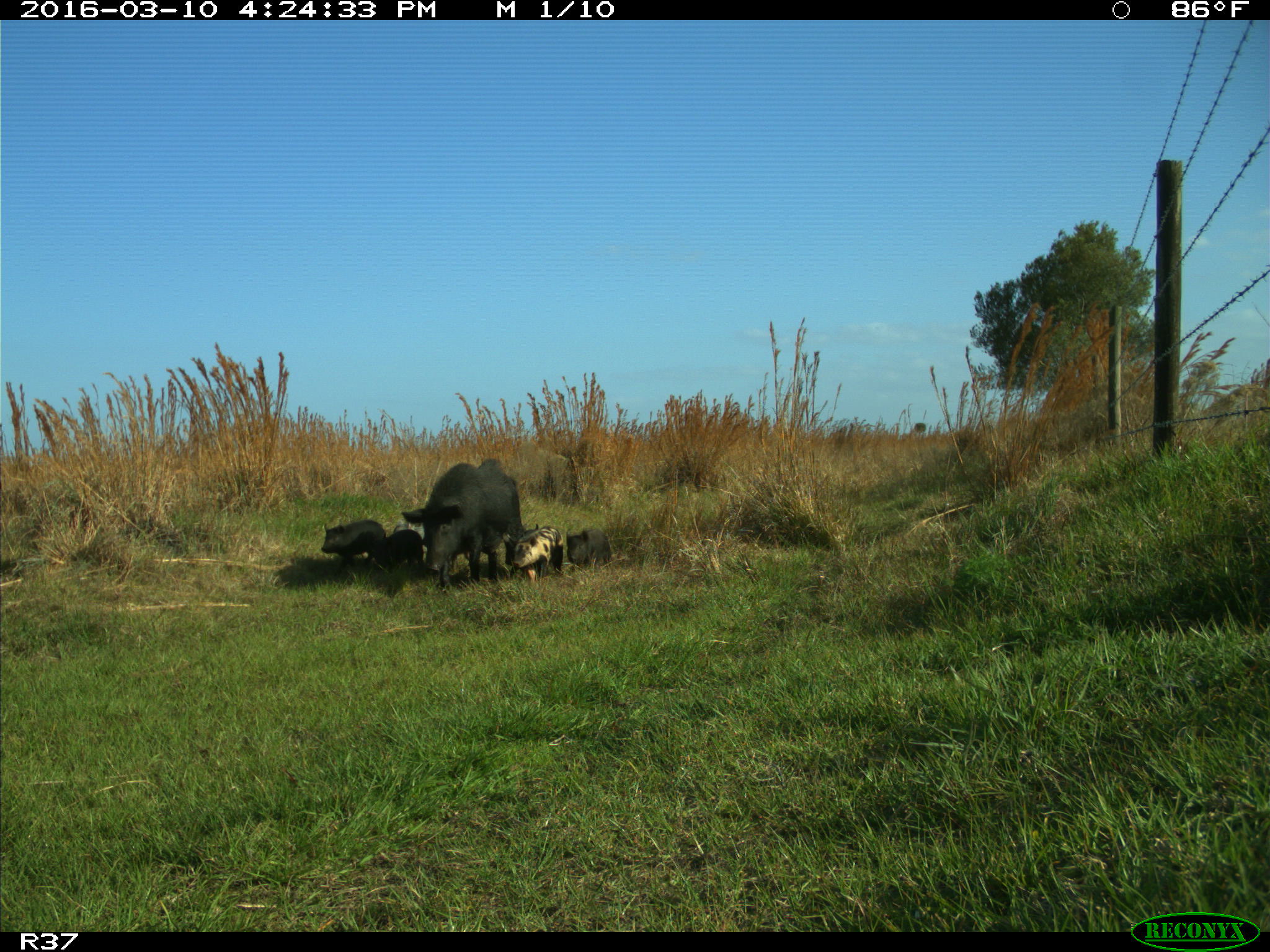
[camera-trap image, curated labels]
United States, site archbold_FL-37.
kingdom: Animalia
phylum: Chordata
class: Mammalia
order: Artiodactyla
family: Suidae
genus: Sus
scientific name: Sus scrofa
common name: wild boar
Sus scrofa (wild boar).